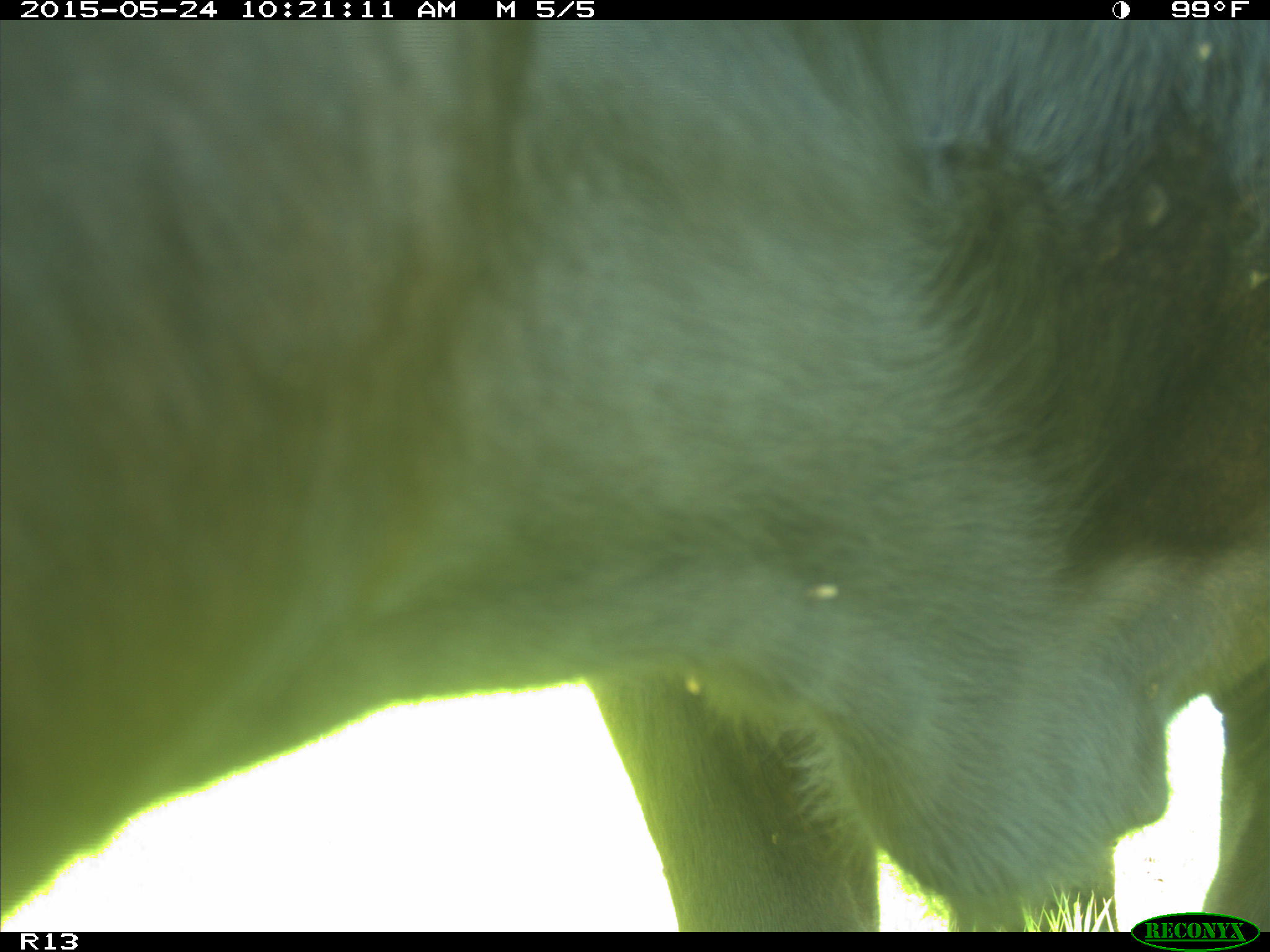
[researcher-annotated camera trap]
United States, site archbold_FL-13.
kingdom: Animalia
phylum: Chordata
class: Mammalia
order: Artiodactyla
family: Bovidae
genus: Bos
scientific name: Bos taurus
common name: domestic cow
Bos taurus (domestic cow).